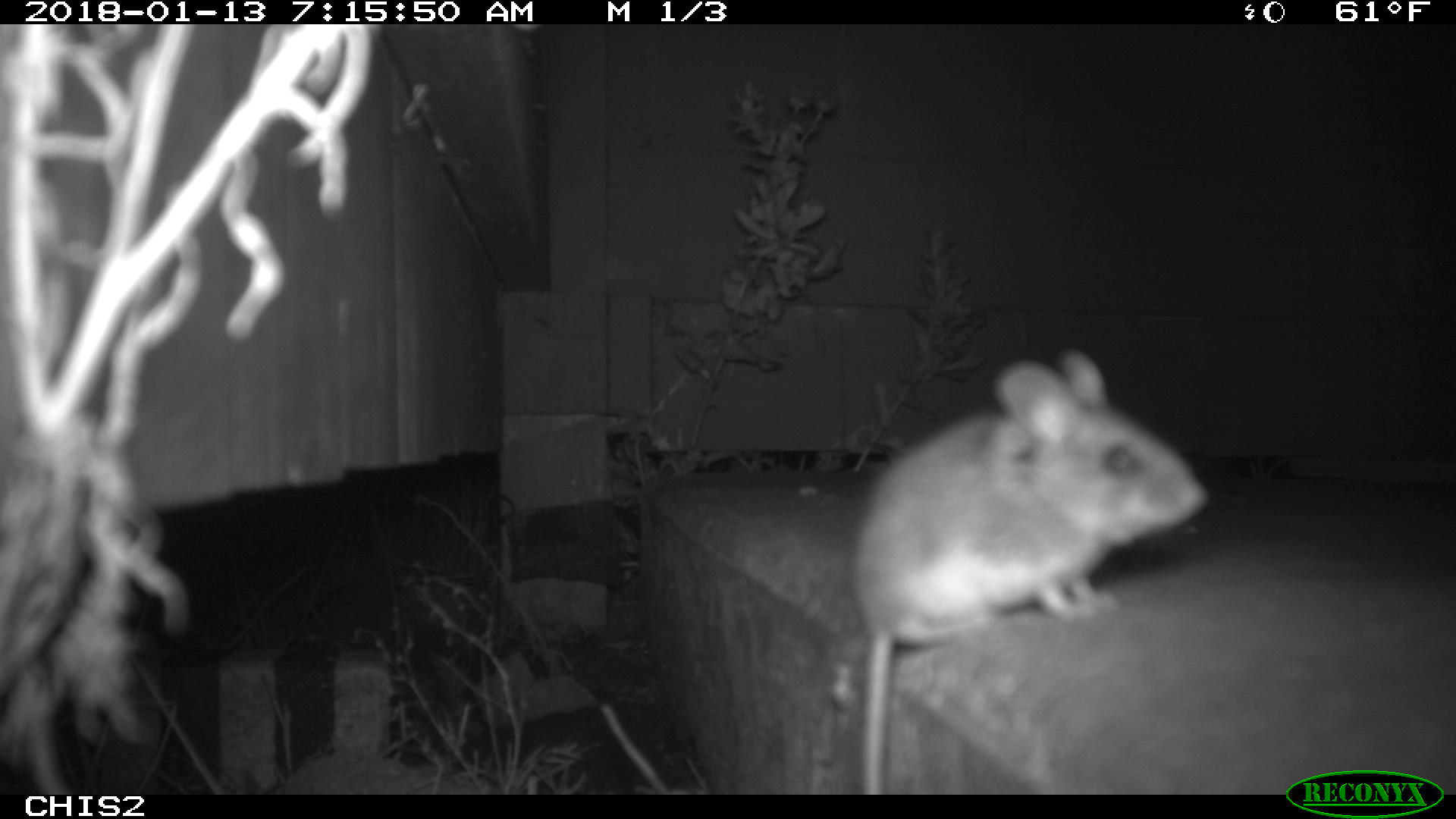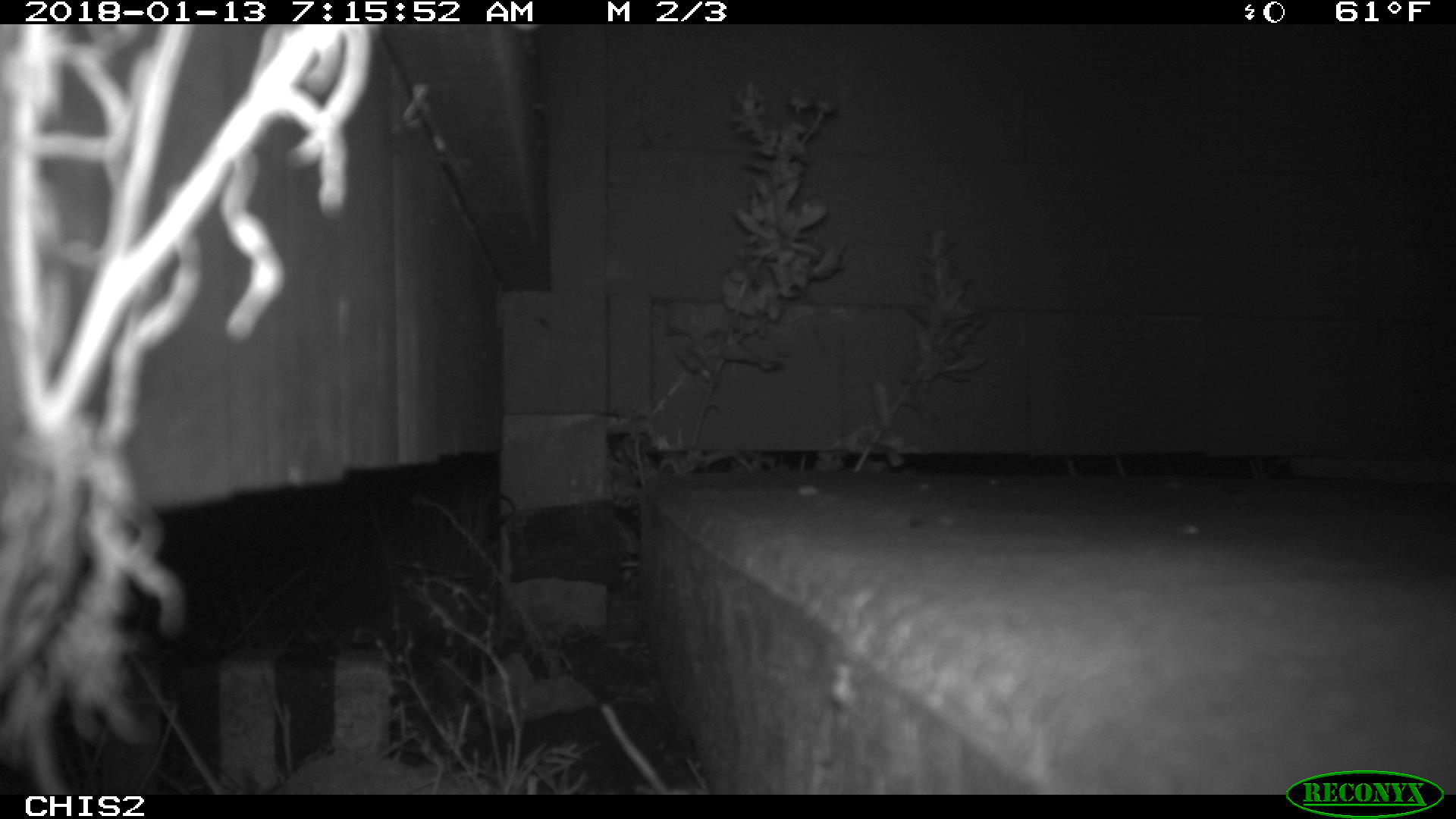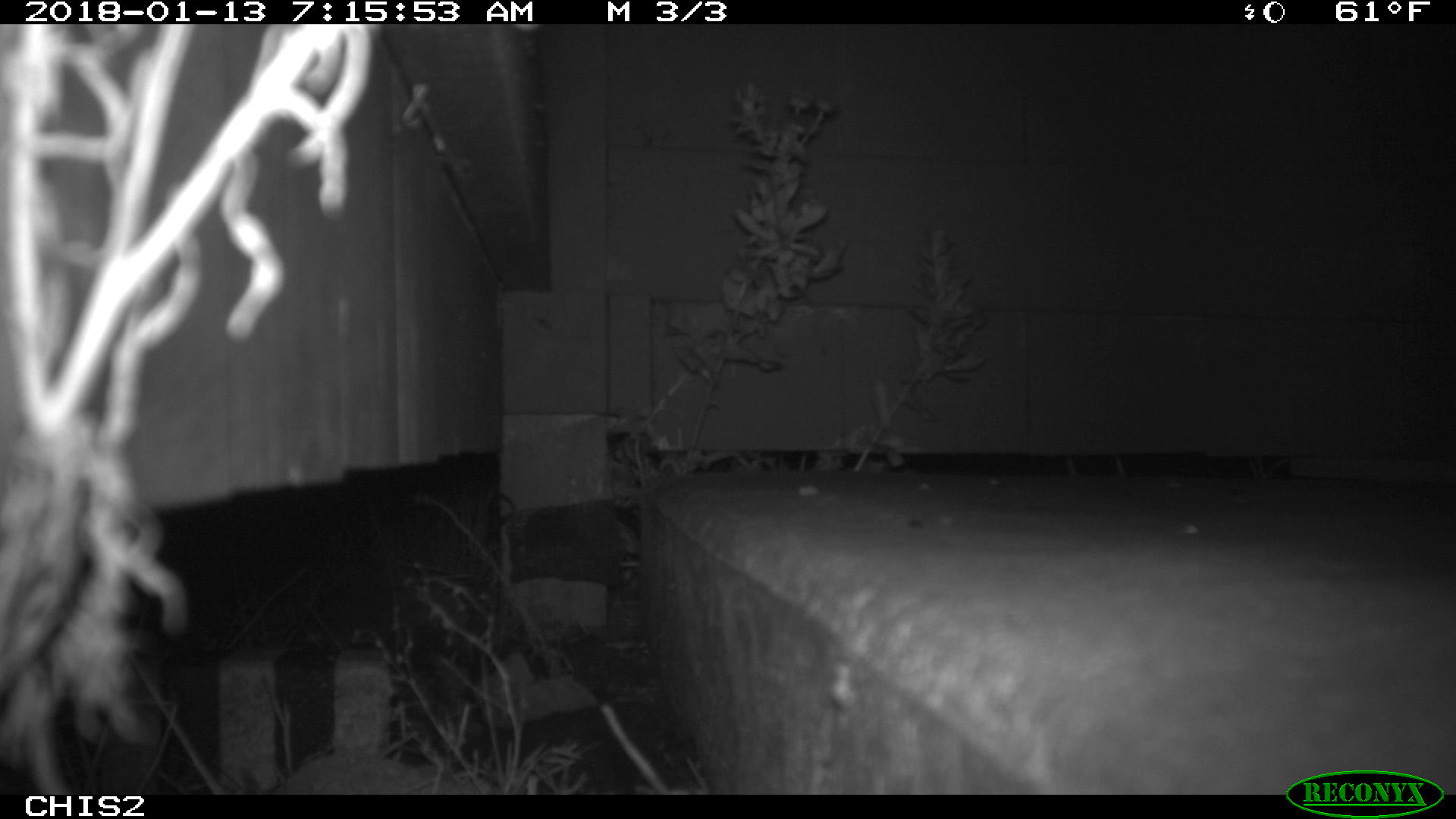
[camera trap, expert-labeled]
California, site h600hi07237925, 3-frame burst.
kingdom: Animalia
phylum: Chordata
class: Mammalia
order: Rodentia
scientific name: Rodentia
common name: rodent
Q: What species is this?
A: Rodent (Rodentia).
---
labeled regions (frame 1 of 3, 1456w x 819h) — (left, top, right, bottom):
rodent: (849, 349, 1211, 795)